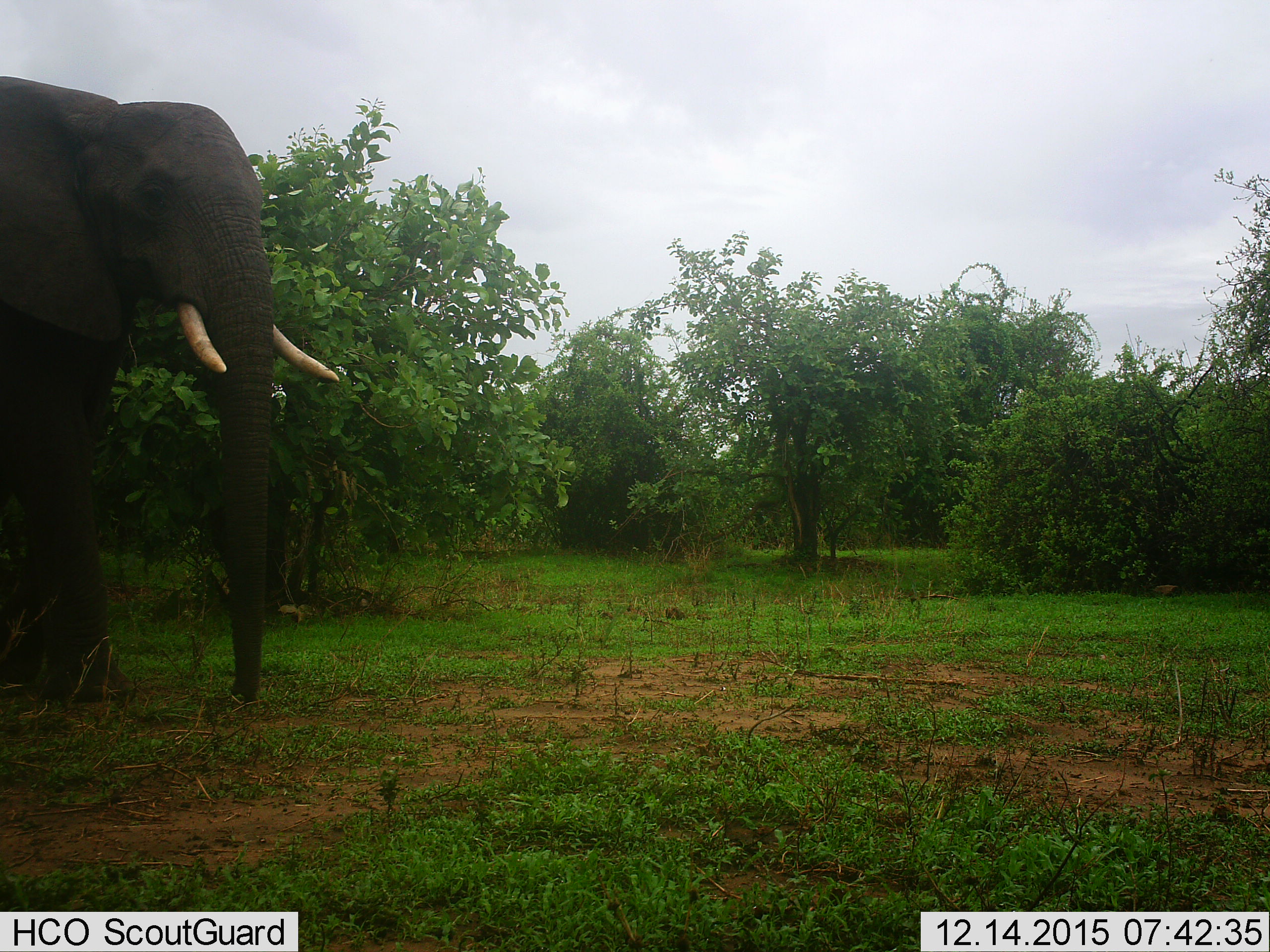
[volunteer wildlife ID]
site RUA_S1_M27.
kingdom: Animalia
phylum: Chordata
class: Mammalia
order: Proboscidea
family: Elephantidae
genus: Loxodonta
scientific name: Loxodonta africana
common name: african bush elephant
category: elephant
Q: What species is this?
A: Elephant (african bush elephant) (Loxodonta africana).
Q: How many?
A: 1.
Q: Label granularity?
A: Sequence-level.